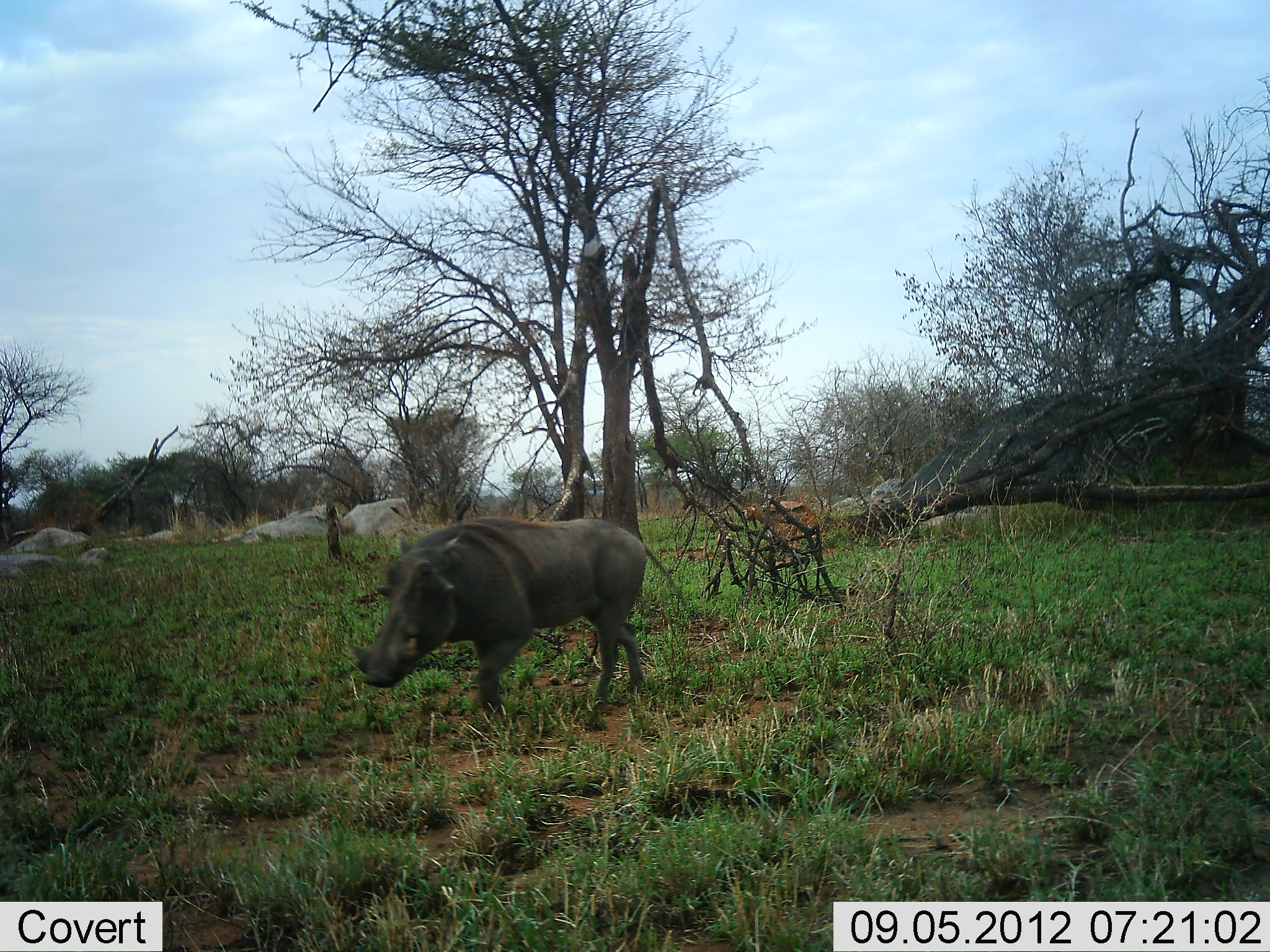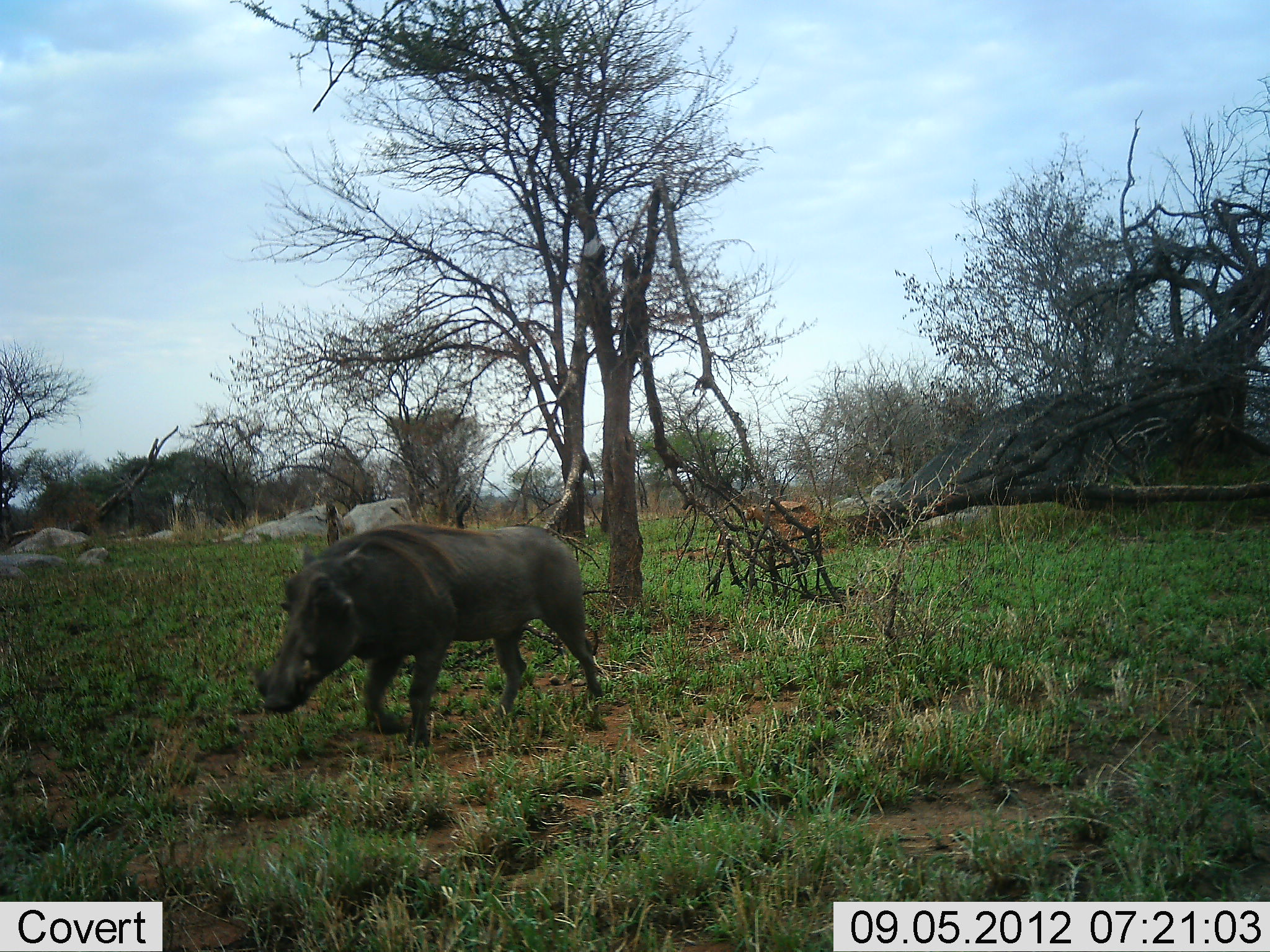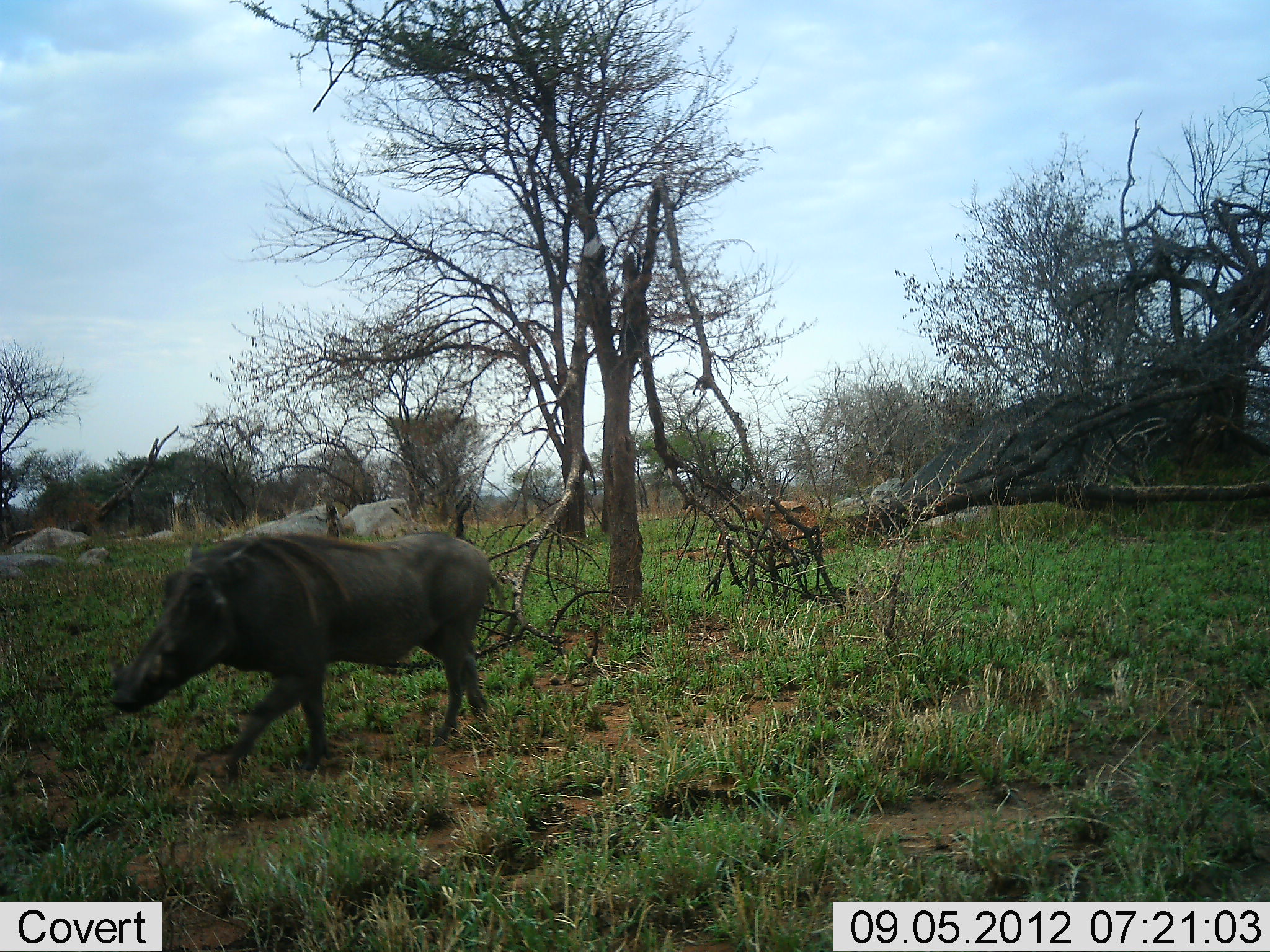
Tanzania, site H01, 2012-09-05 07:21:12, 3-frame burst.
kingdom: Animalia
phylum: Chordata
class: Mammalia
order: Artiodactyla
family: Suidae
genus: Phacochoerus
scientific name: Phacochoerus africanus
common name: warthog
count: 1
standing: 0%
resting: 0%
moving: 100%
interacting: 0%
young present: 0%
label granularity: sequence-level